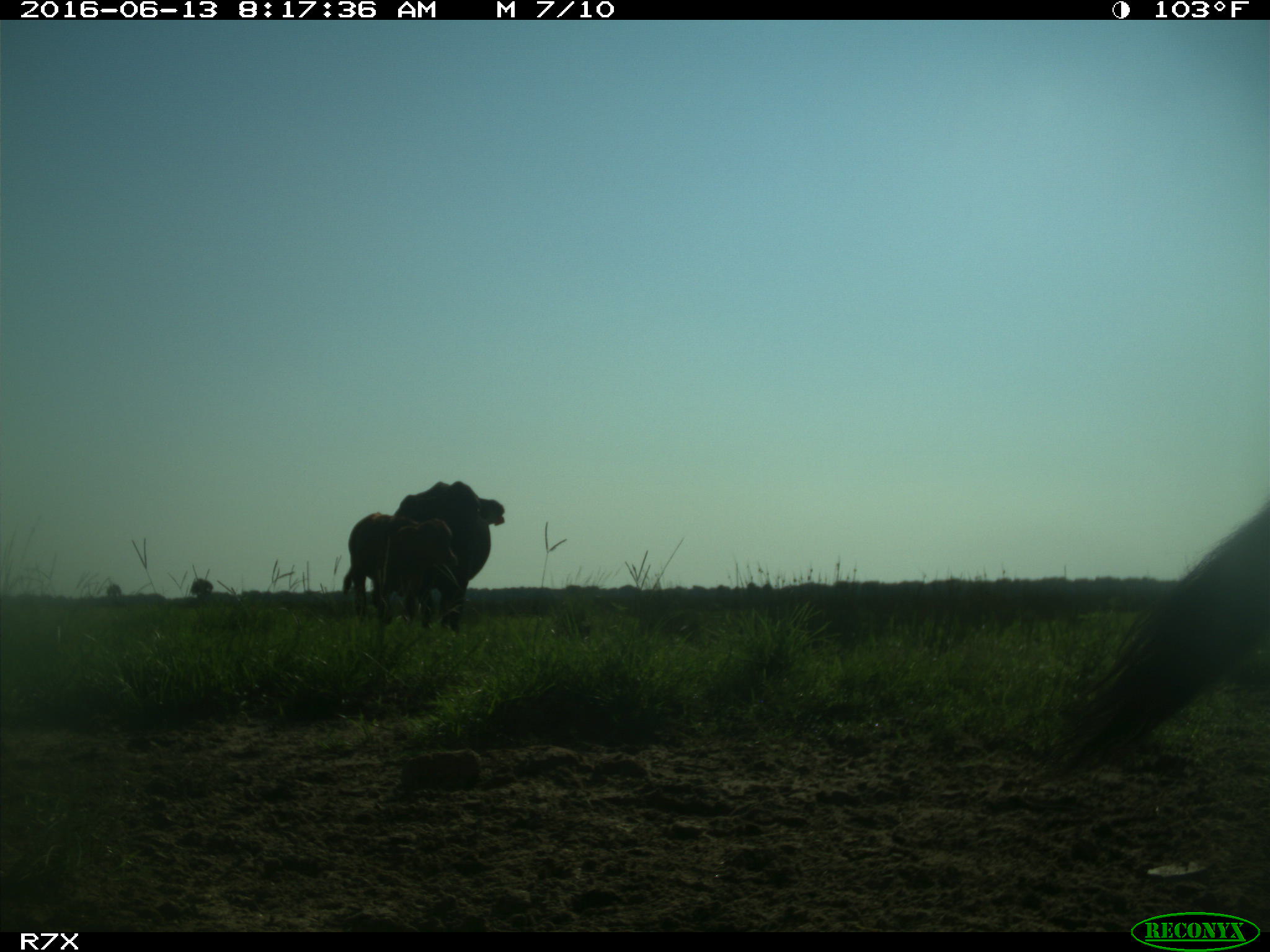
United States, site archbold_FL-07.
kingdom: Animalia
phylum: Chordata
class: Mammalia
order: Artiodactyla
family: Bovidae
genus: Bos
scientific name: Bos taurus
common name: domestic cow